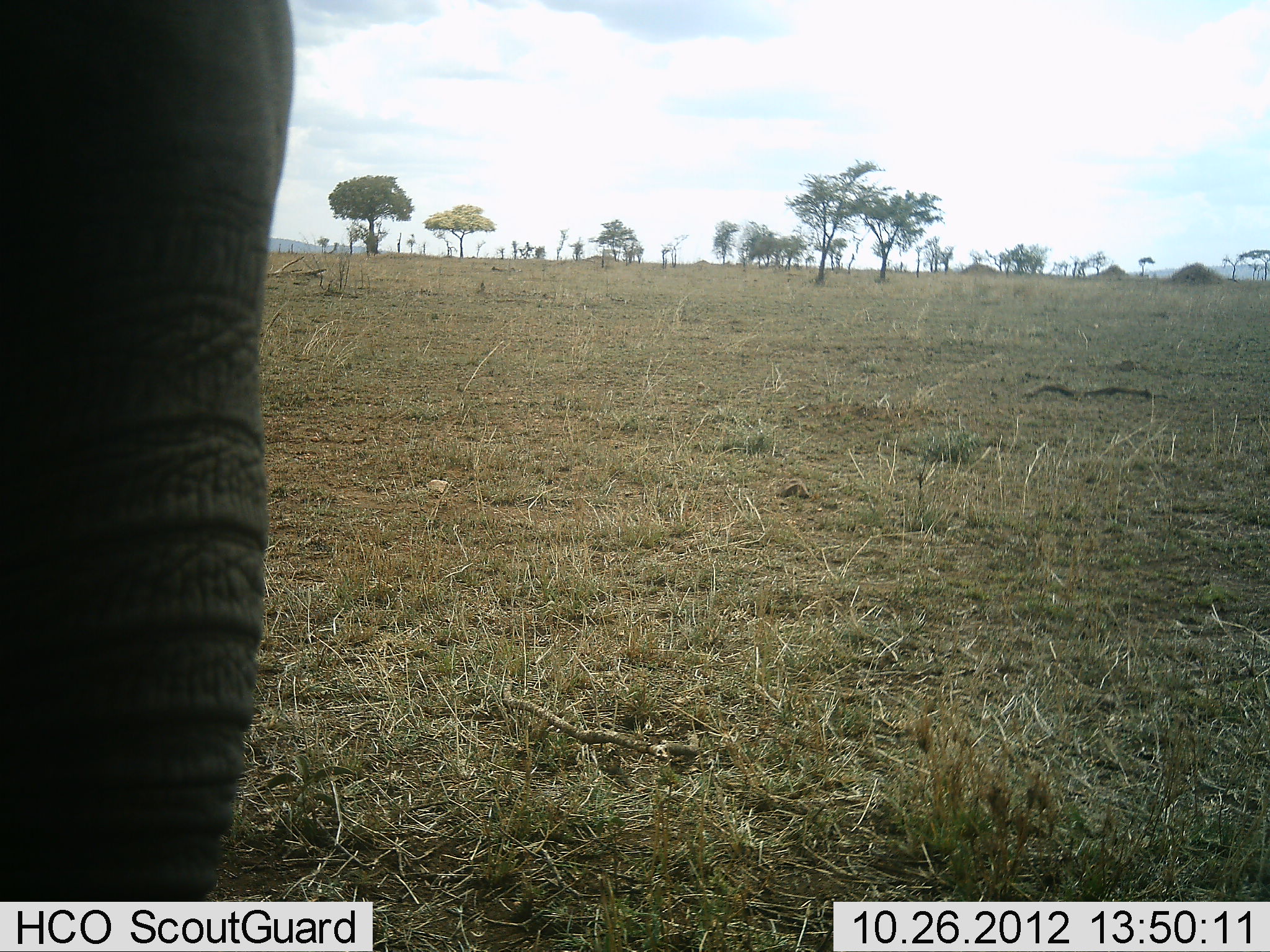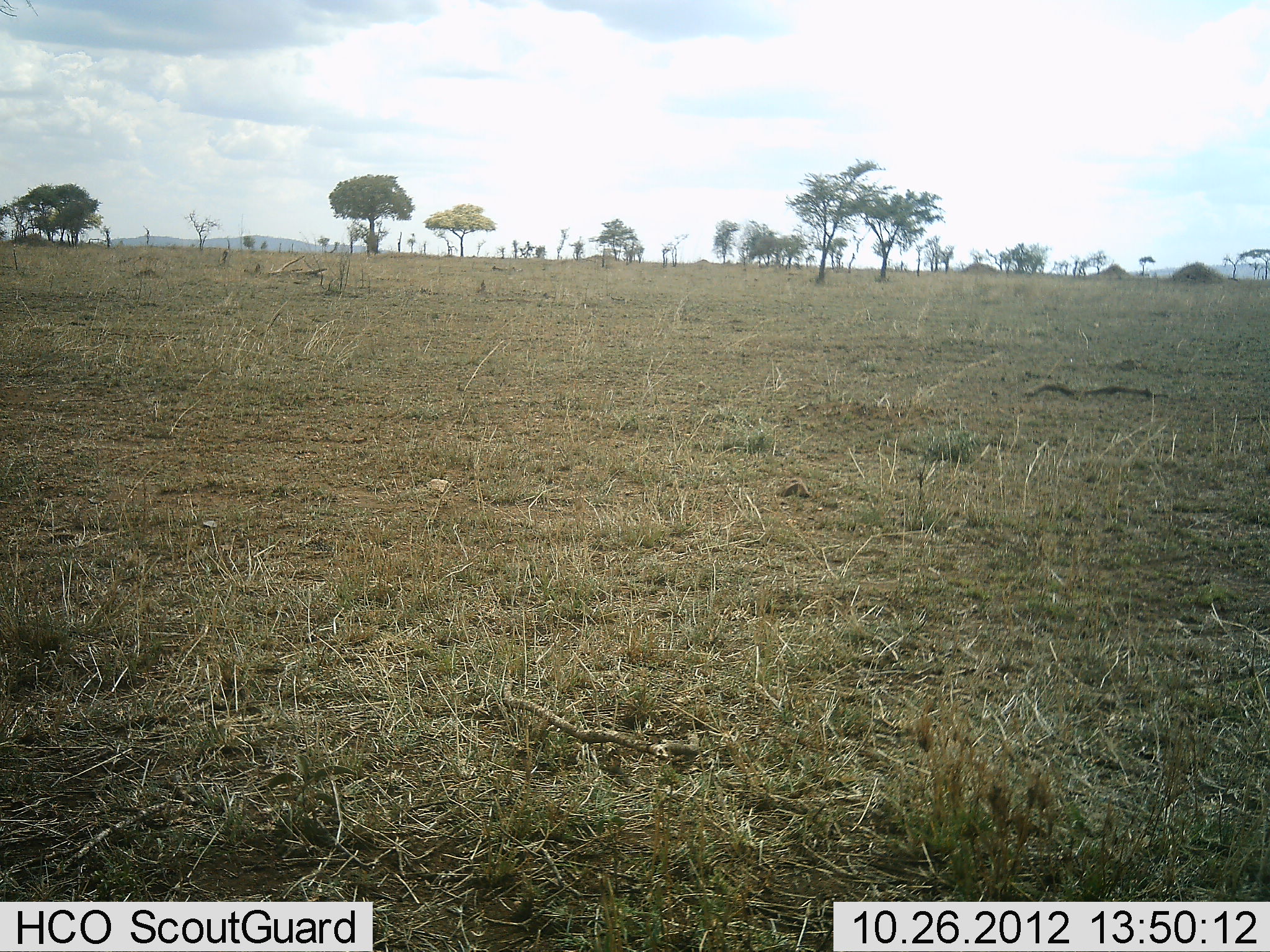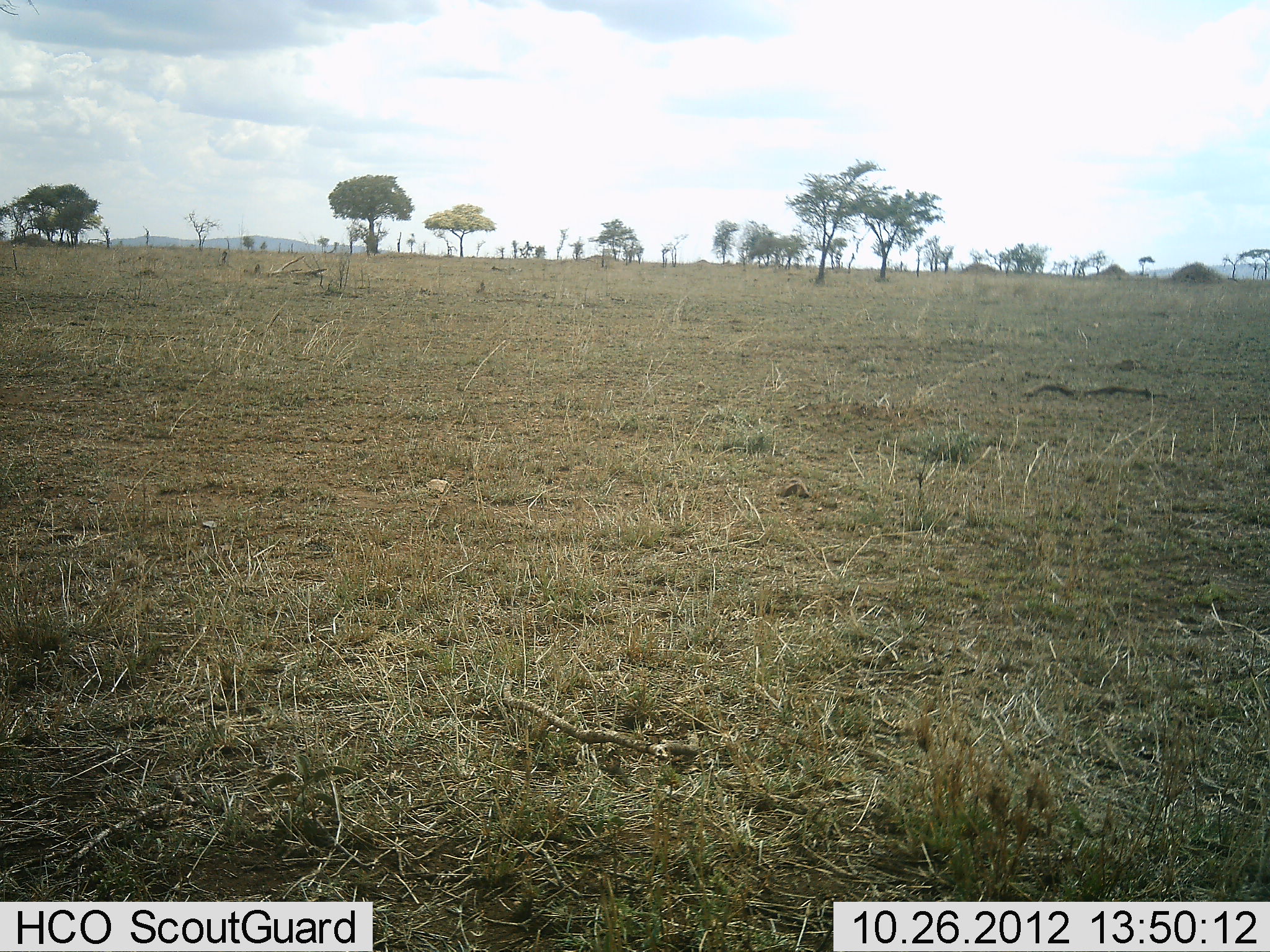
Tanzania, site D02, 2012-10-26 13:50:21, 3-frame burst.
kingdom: Animalia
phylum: Chordata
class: Mammalia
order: Proboscidea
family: Elephantidae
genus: Loxodonta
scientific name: Loxodonta africana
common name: african bush elephant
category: elephant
Elephant (african bush elephant) (Loxodonta africana), count 1. Behavior (volunteer vote fractions): standing 40%, resting 0%, moving 60%, interacting 0%. Young present (vote fraction): 0%. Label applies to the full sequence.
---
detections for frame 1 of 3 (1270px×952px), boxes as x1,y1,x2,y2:
animal: 0,0,300,902